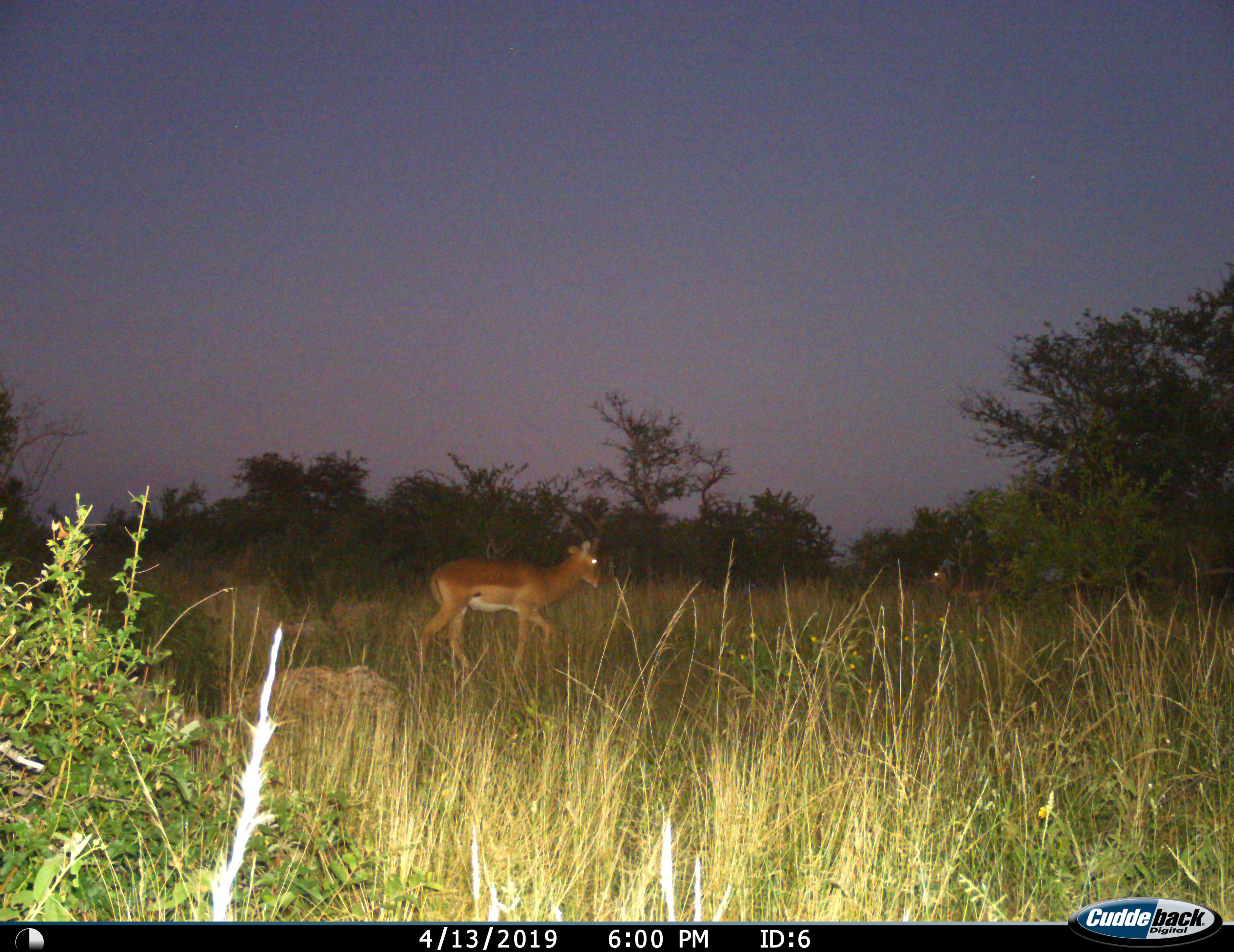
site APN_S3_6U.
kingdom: Animalia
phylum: Chordata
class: Mammalia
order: Artiodactyla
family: Bovidae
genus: Aepyceros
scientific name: Aepyceros melampus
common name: impala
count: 1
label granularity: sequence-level